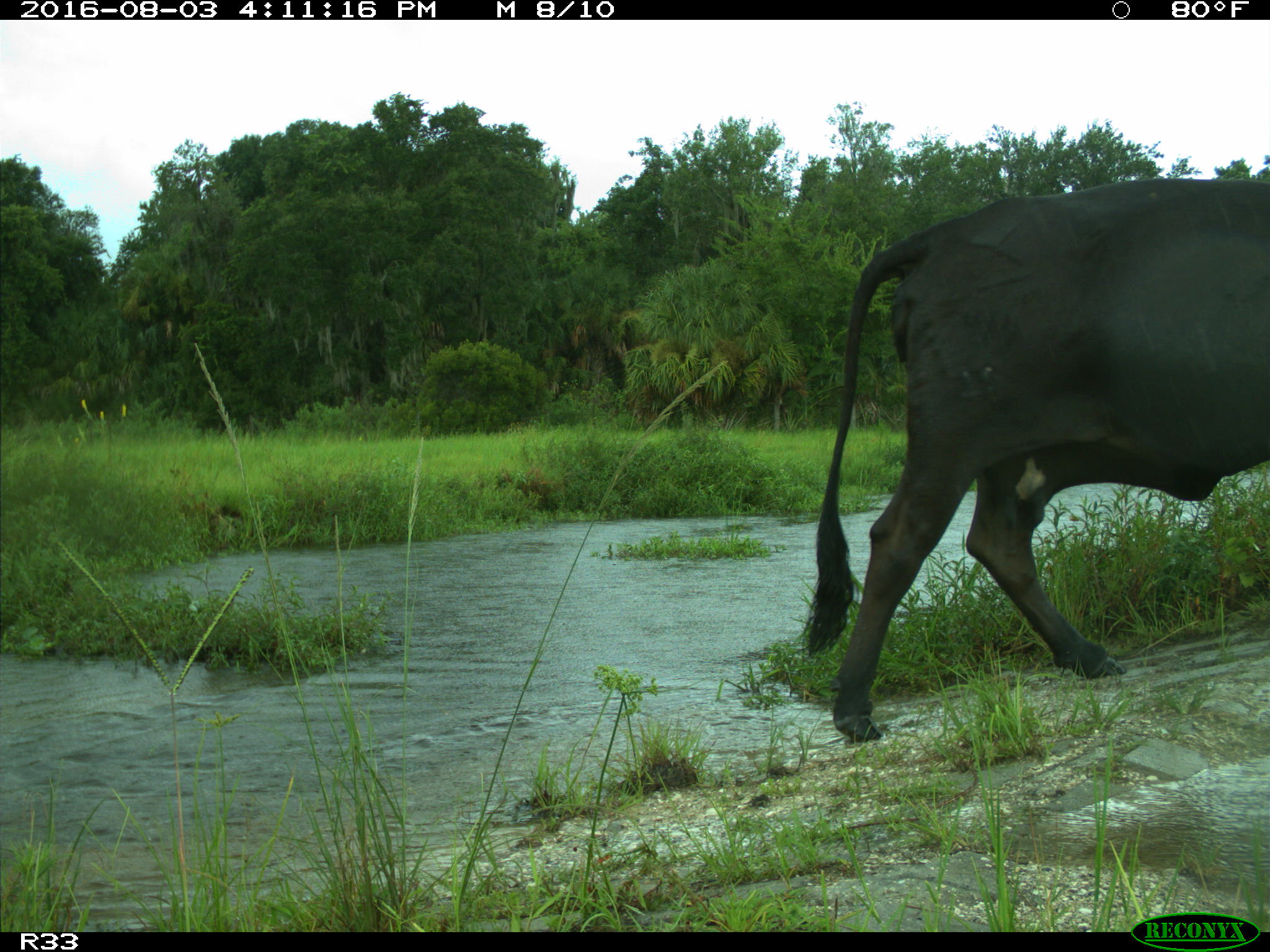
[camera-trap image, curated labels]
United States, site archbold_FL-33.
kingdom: Animalia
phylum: Chordata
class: Mammalia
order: Artiodactyla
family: Bovidae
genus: Bos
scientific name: Bos taurus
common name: domestic cow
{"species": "Bos taurus (domestic cow)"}